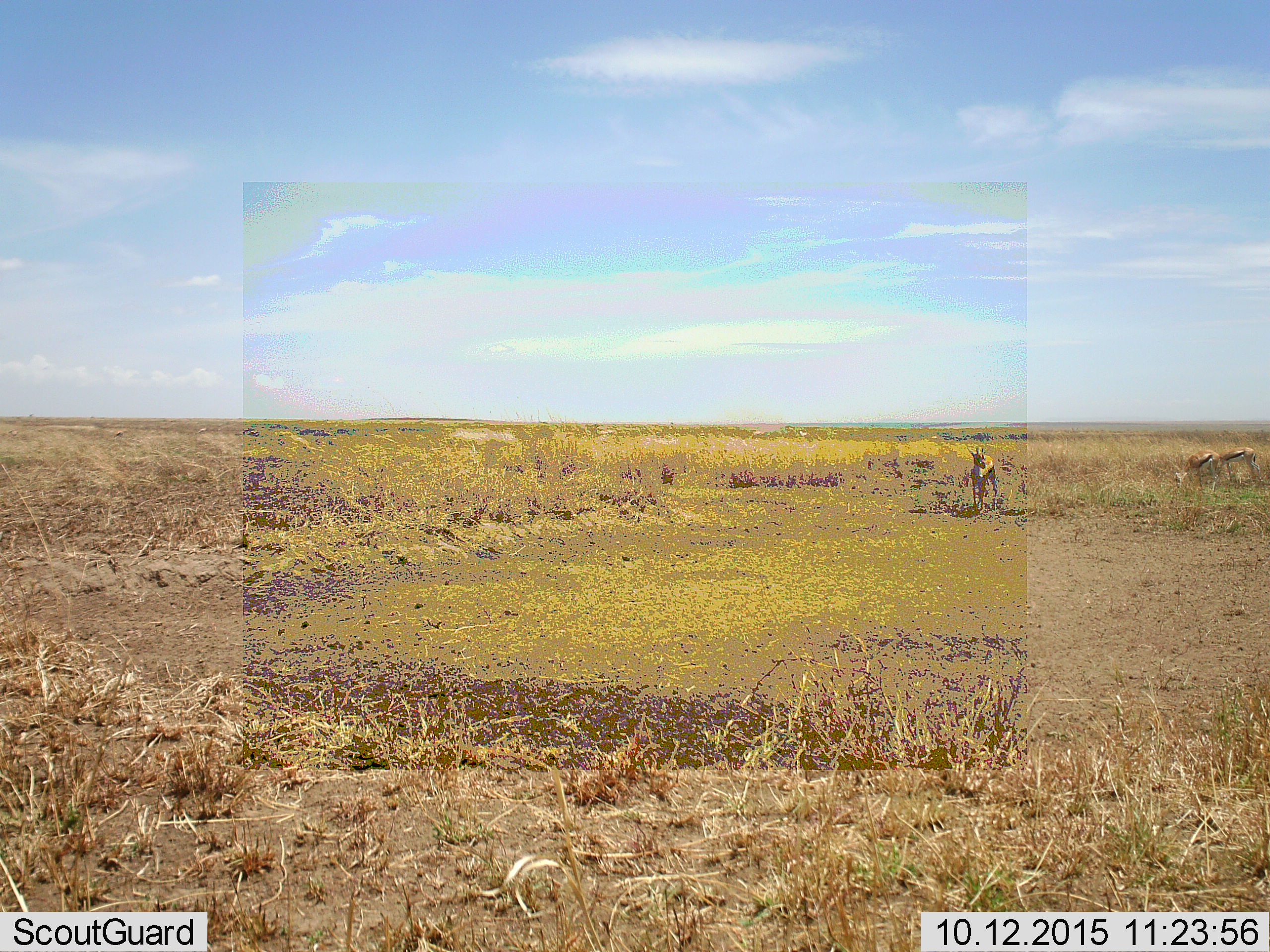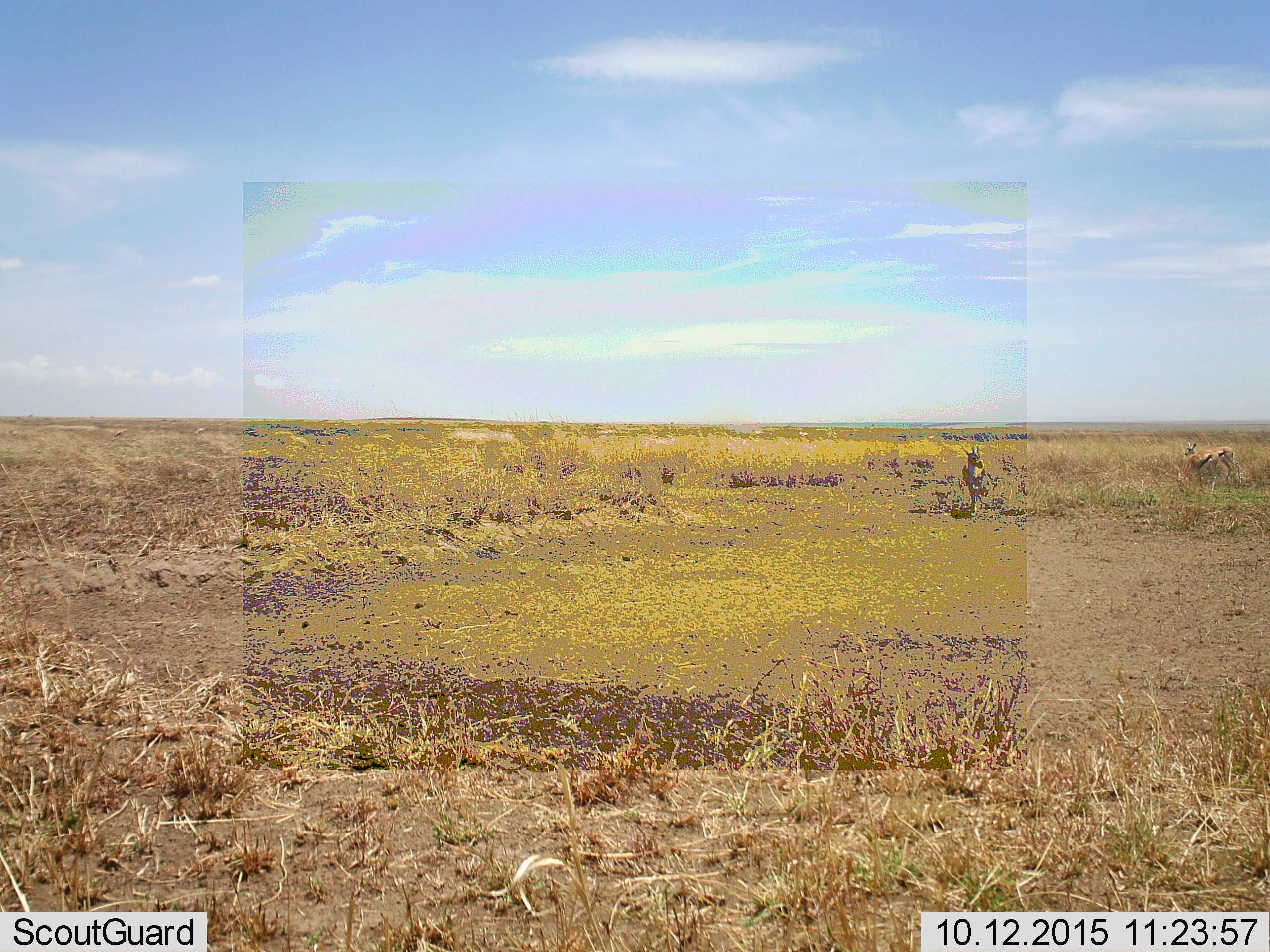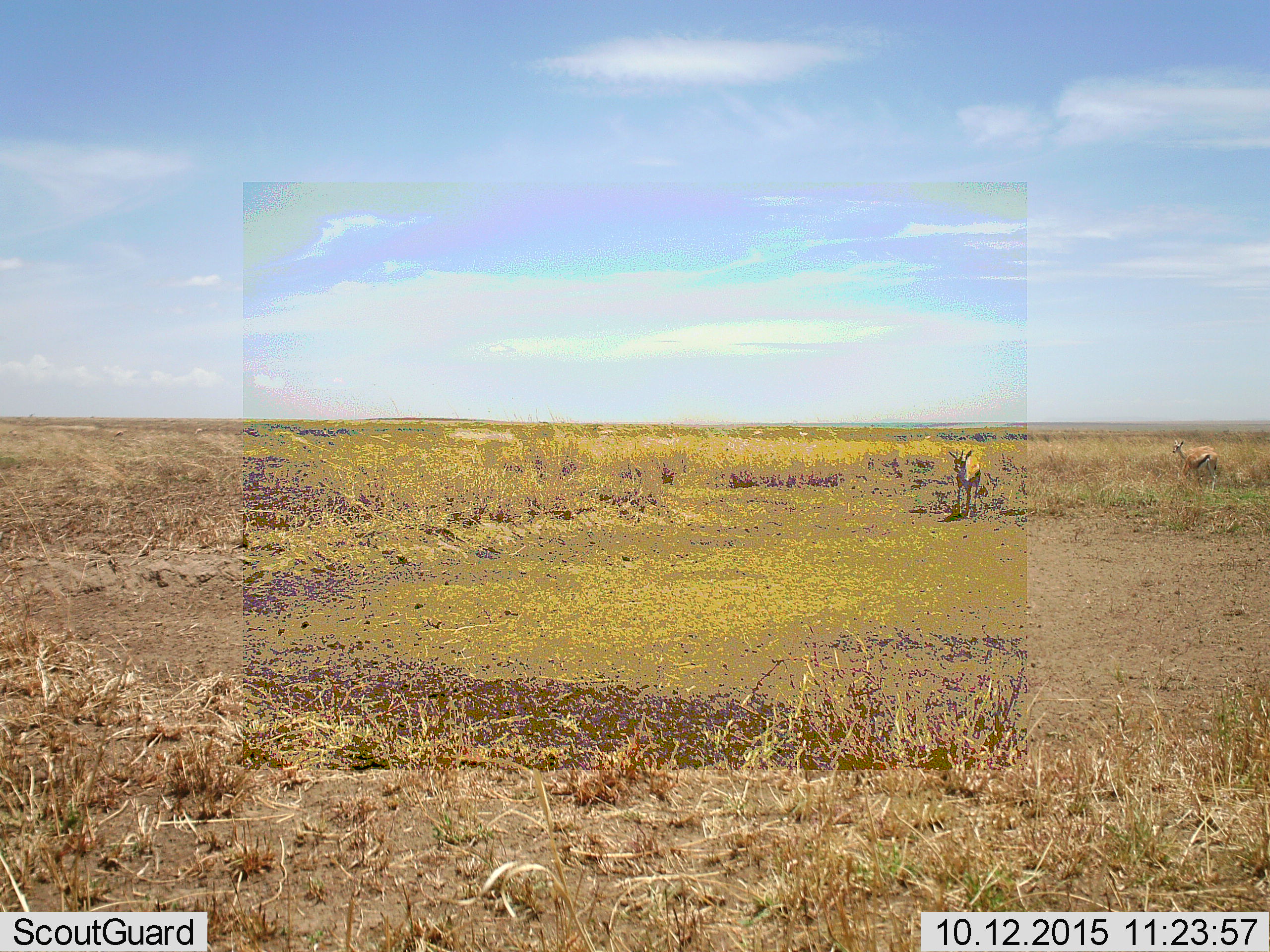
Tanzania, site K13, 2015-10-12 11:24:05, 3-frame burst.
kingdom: Animalia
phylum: Chordata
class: Mammalia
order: Artiodactyla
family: Bovidae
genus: Eudorcas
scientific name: Eudorcas thomsonii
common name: thomson's gazelle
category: gazellethomsons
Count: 3.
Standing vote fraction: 40%.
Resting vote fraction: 0%.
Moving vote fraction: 90%.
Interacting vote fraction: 0%.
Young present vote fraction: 0%.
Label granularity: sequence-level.